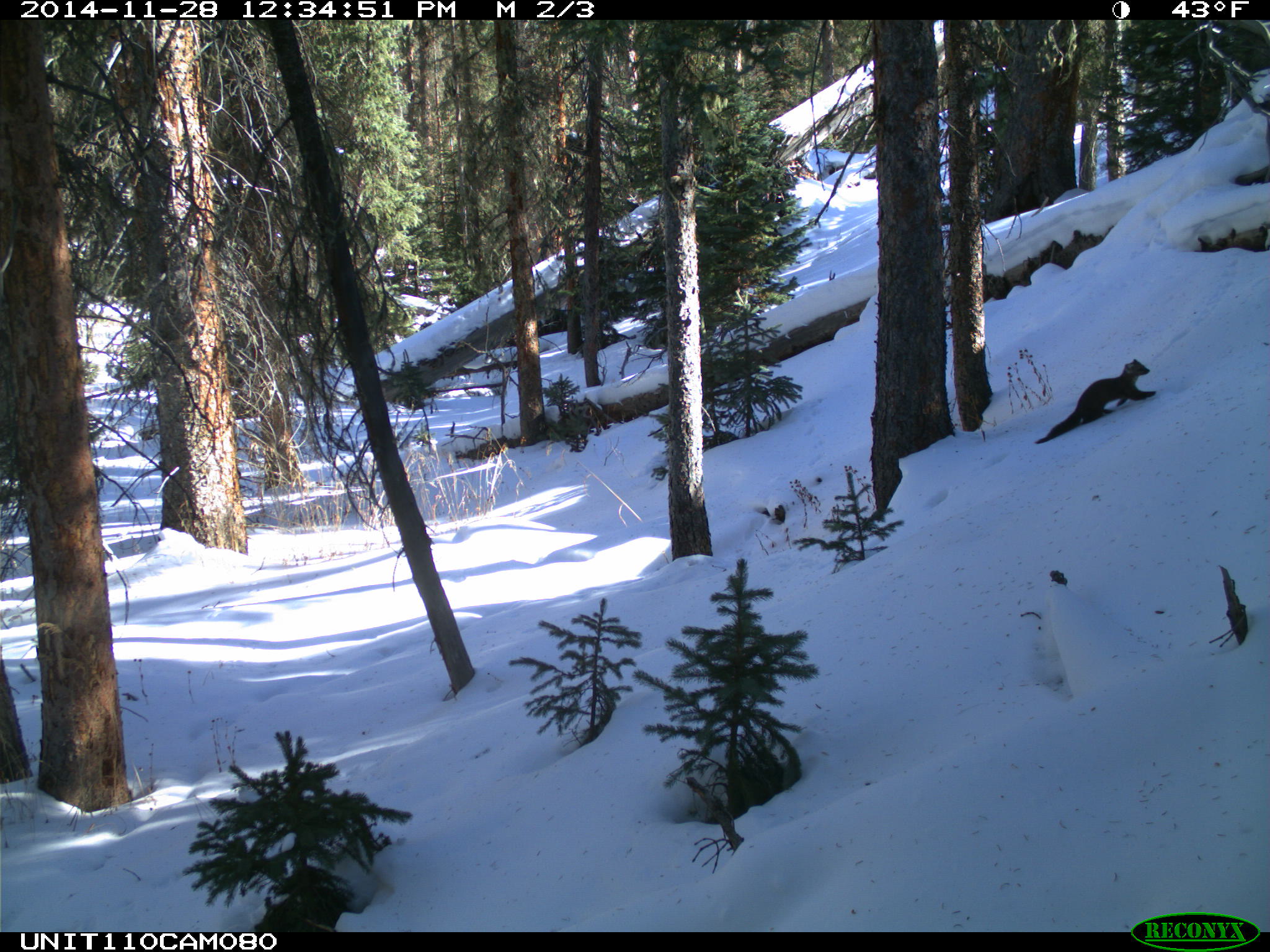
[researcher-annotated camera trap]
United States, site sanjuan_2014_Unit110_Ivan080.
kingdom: Animalia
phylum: Chordata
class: Mammalia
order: Carnivora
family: Mustelidae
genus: Martes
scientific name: Martes americana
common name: american marten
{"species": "Martes americana (american marten)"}